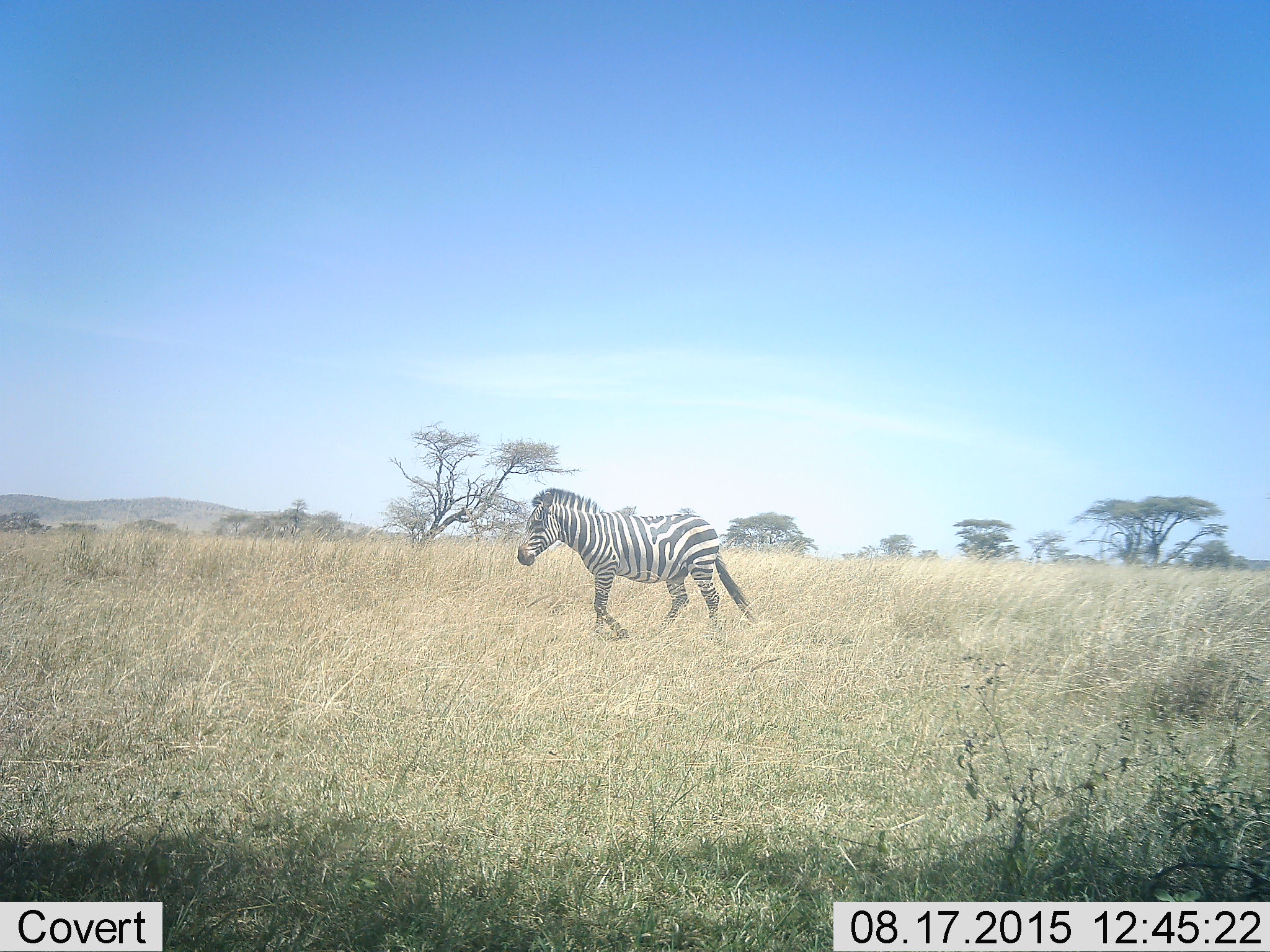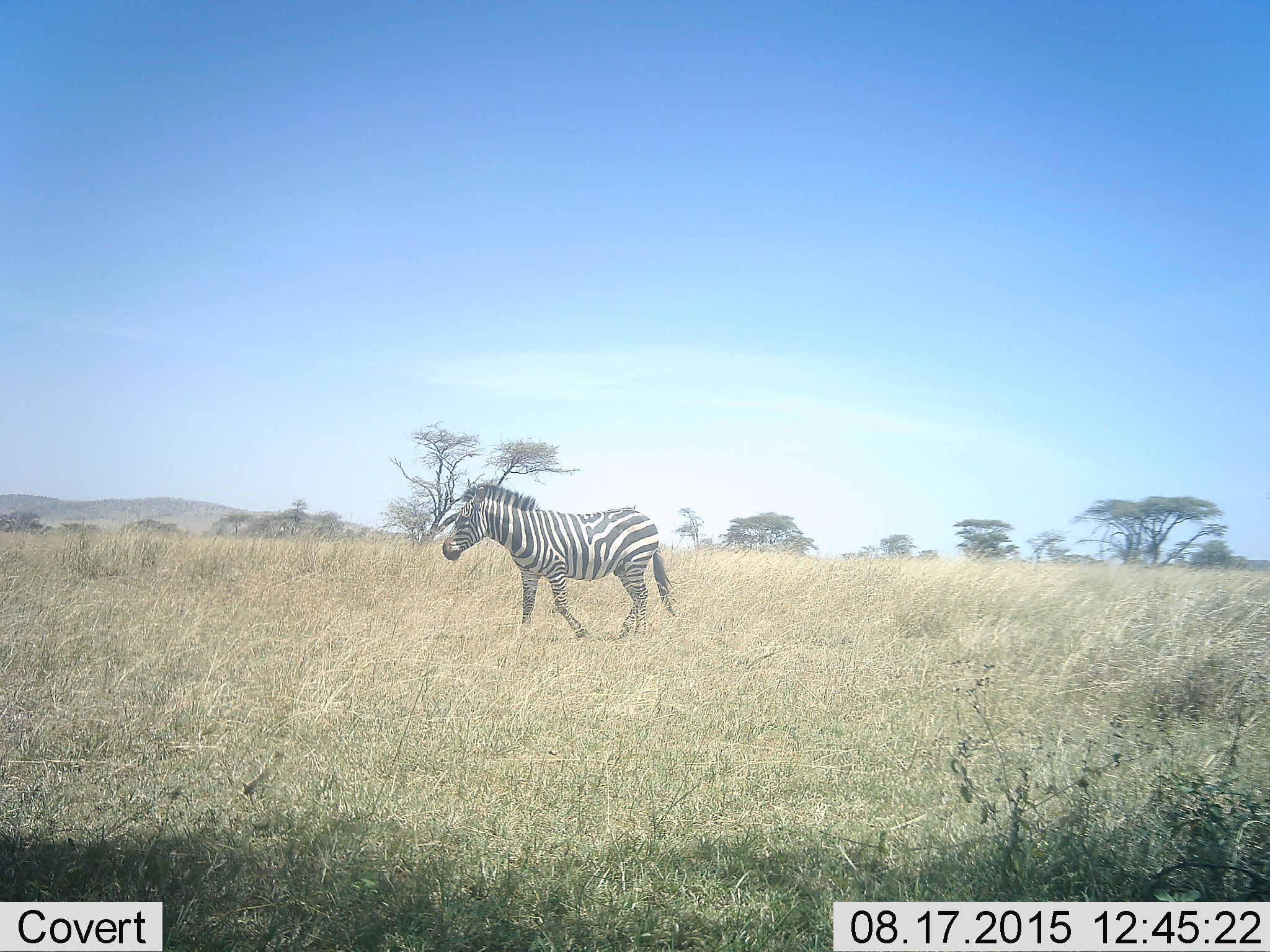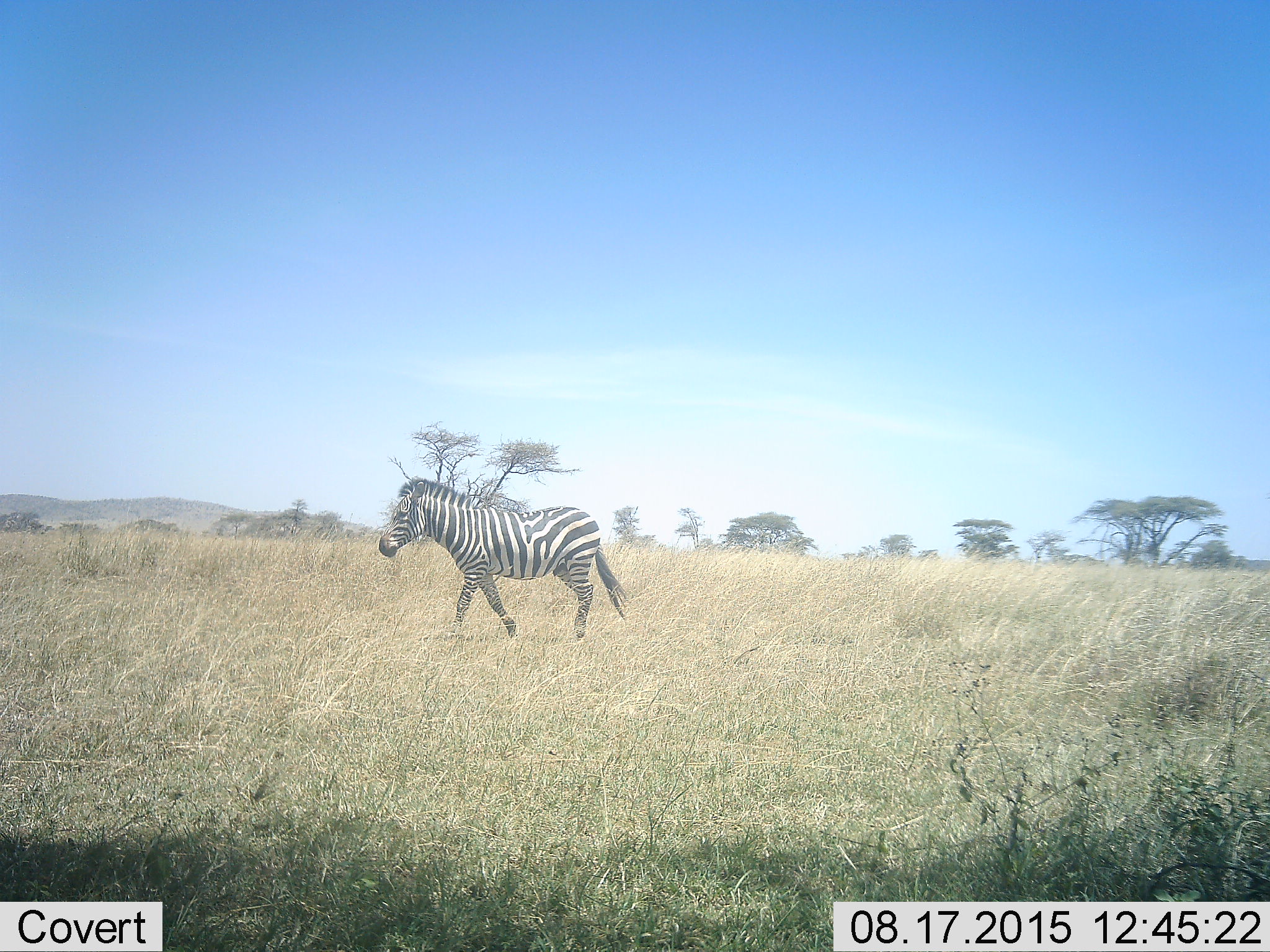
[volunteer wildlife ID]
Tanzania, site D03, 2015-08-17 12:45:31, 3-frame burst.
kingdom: Animalia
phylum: Chordata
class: Mammalia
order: Perissodactyla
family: Equidae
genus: Equus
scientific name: Equus quagga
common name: plains zebra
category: zebra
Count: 1.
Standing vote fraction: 0%.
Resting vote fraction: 0%.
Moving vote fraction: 100%.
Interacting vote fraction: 0%.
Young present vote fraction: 7%.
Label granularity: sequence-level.